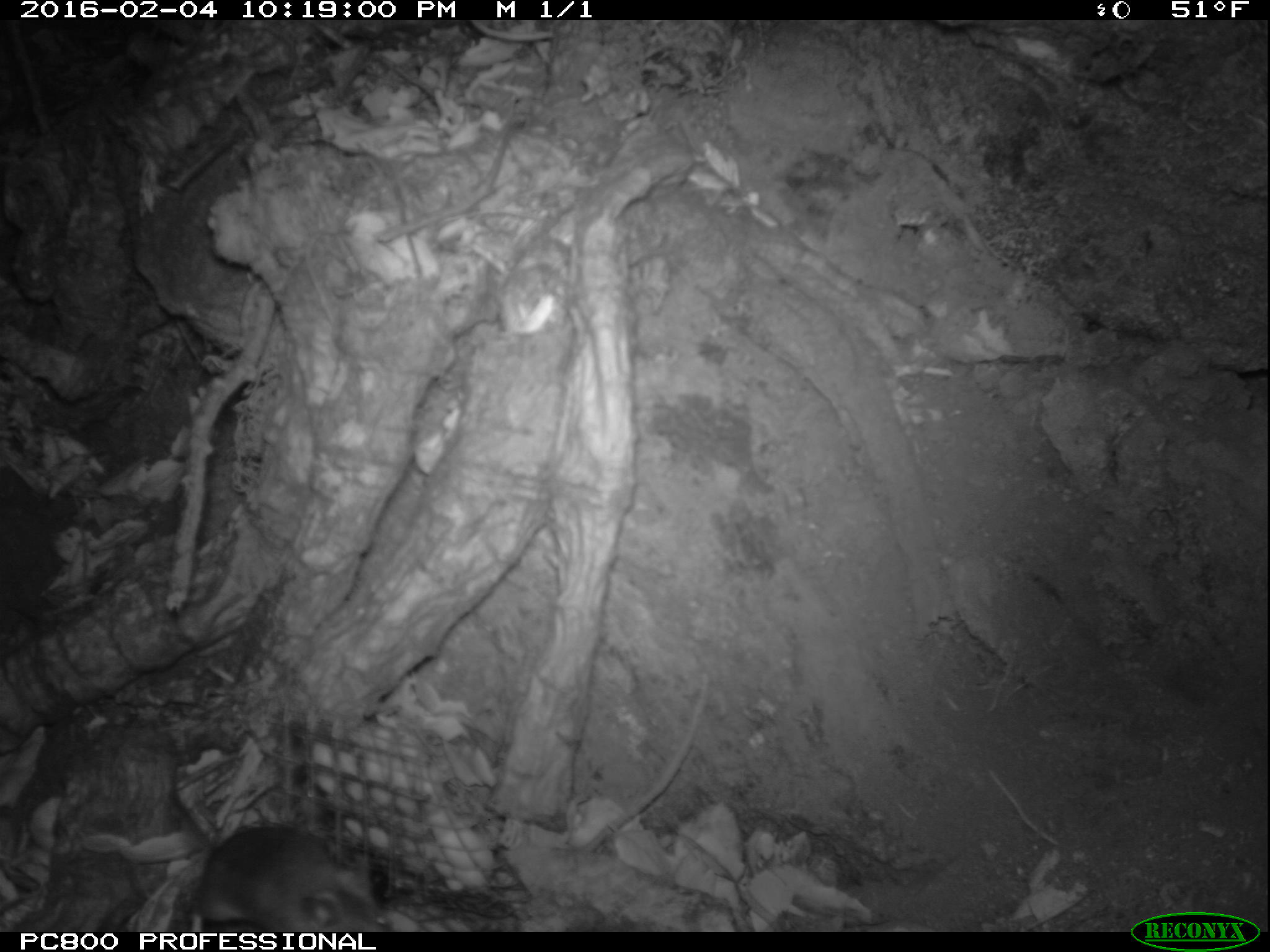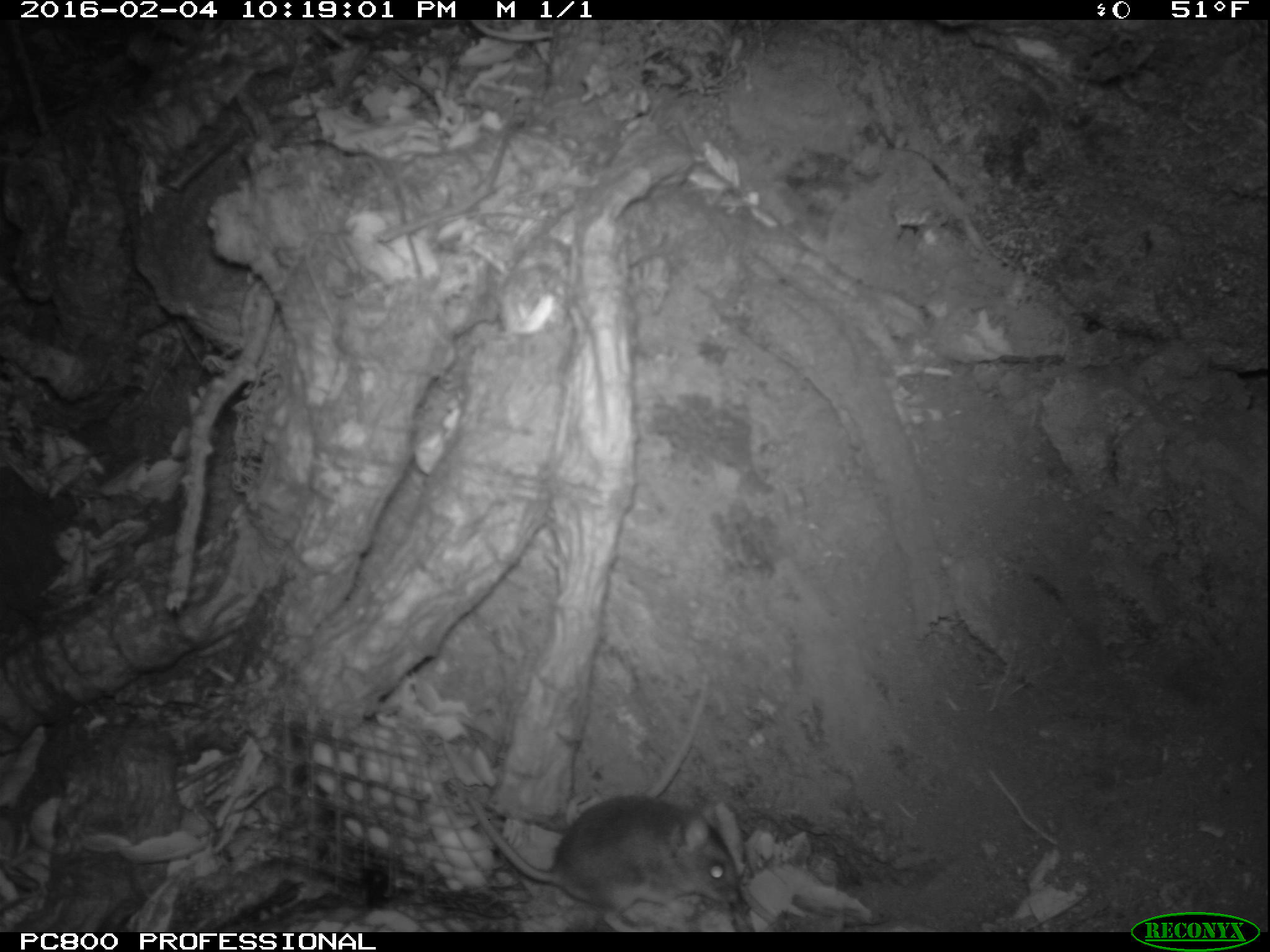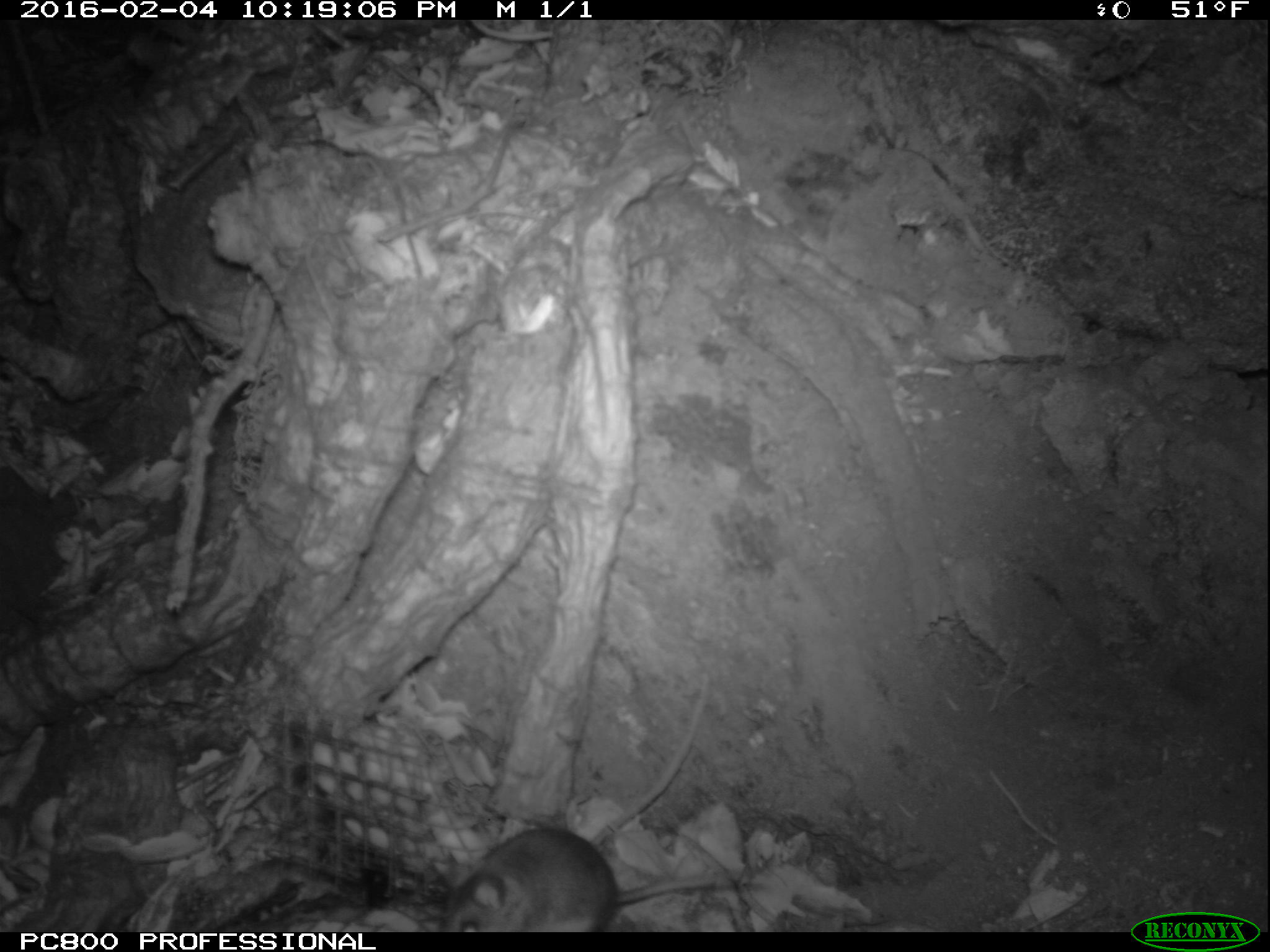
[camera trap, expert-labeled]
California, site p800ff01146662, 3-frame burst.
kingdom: Animalia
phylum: Chordata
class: Mammalia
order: Rodentia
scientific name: Rodentia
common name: rodent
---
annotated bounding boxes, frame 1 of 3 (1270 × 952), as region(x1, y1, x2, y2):
rodent: region(168, 770, 393, 932)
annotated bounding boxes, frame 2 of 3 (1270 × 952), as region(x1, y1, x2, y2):
rodent: region(463, 793, 739, 928)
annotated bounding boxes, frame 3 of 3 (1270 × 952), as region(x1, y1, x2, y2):
rodent: region(440, 827, 762, 932)